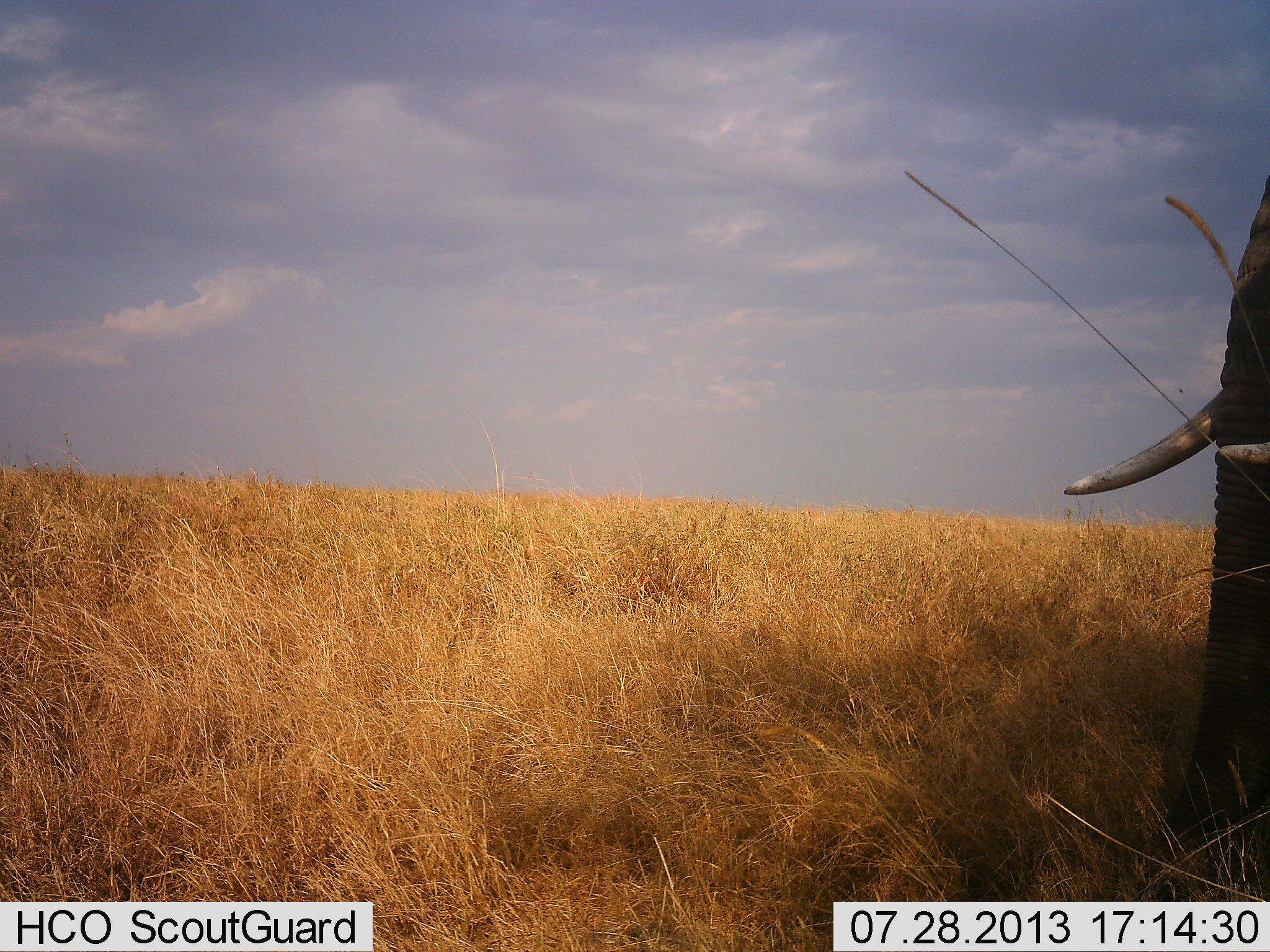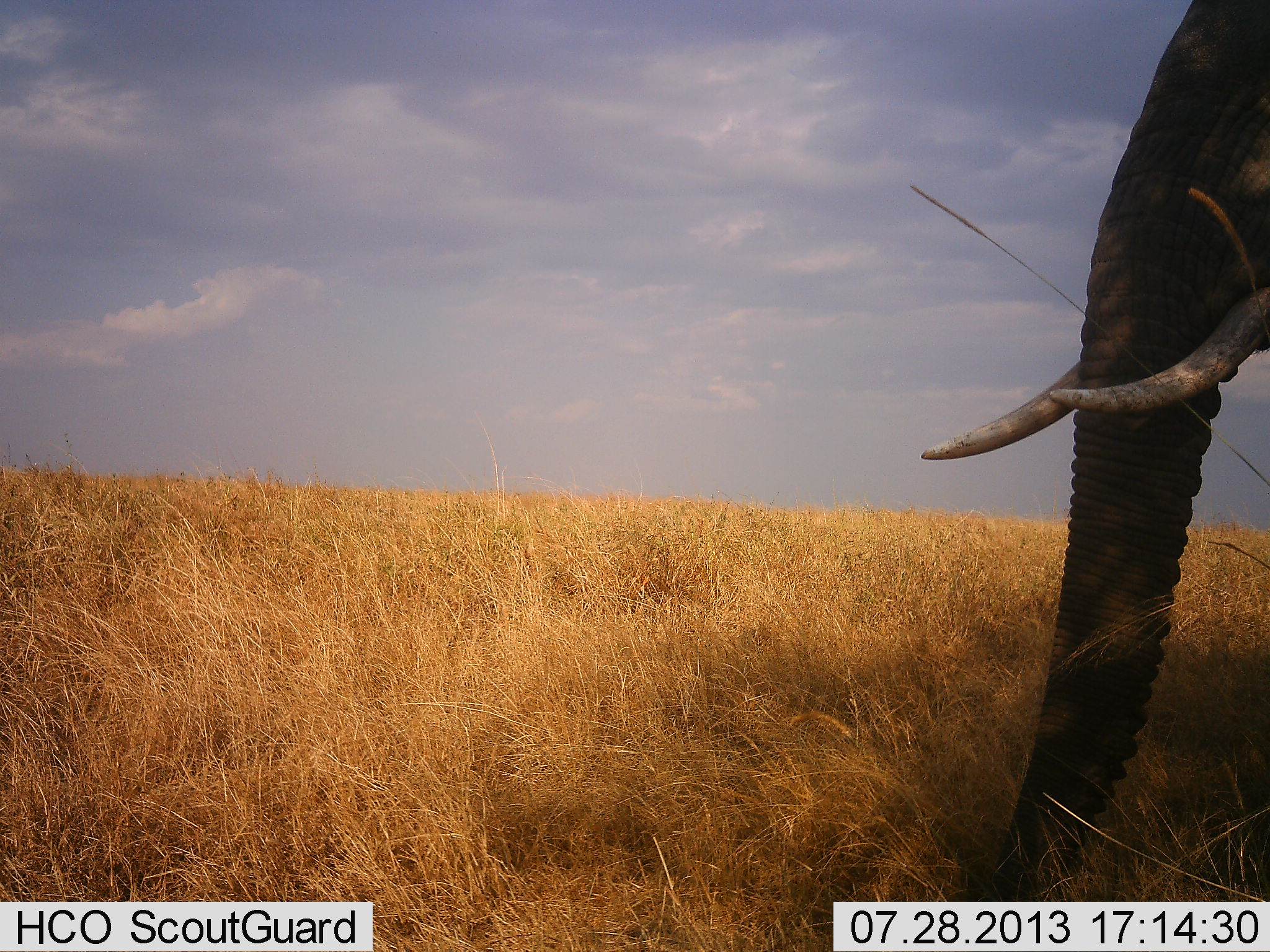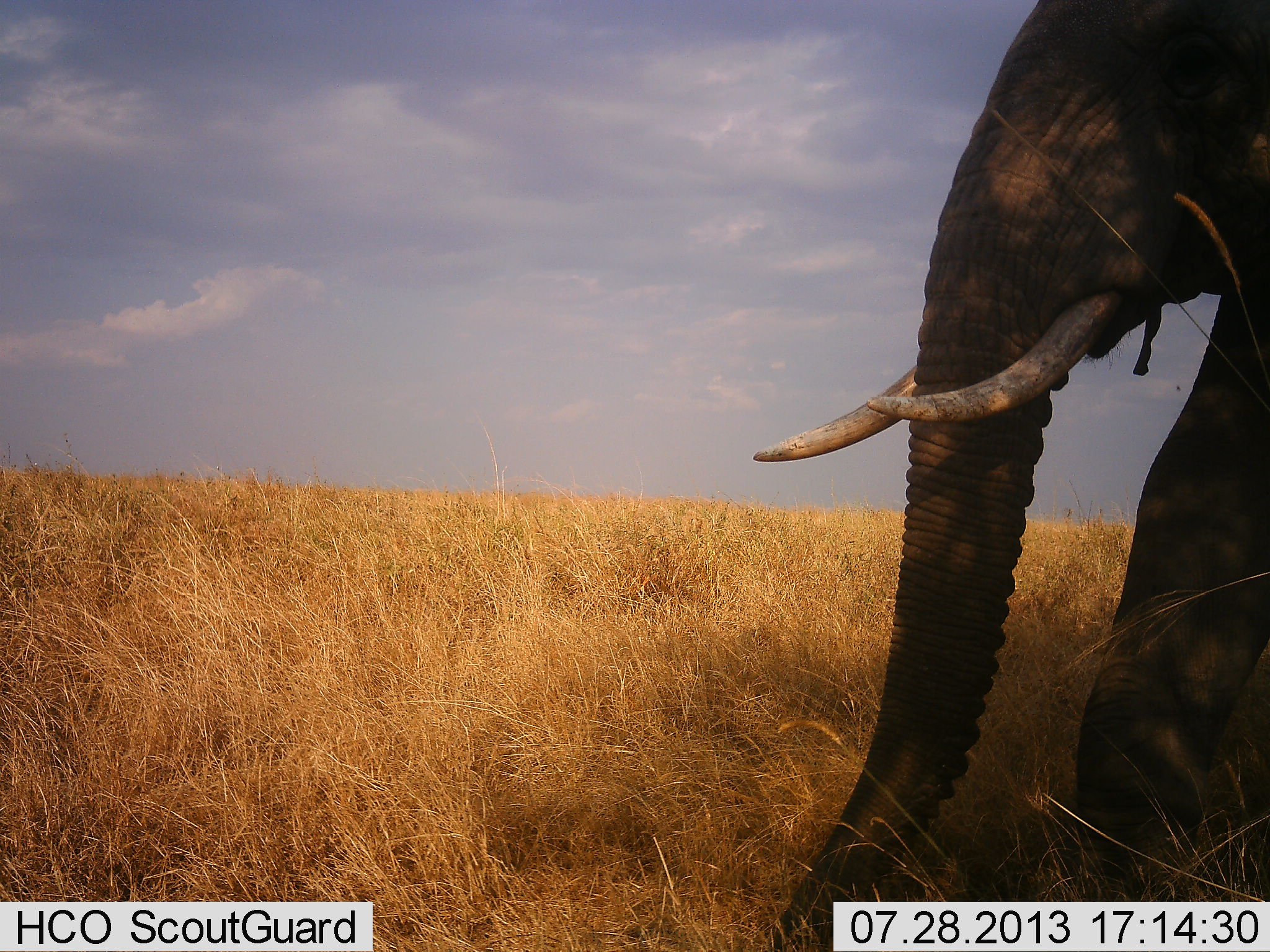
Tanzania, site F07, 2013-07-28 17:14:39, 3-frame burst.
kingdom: Animalia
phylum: Chordata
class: Mammalia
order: Proboscidea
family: Elephantidae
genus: Loxodonta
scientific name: Loxodonta africana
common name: african bush elephant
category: elephant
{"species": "elephant (african bush elephant) (Loxodonta africana)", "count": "1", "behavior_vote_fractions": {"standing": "12%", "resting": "0%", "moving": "84%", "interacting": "0%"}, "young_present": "0%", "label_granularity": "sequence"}